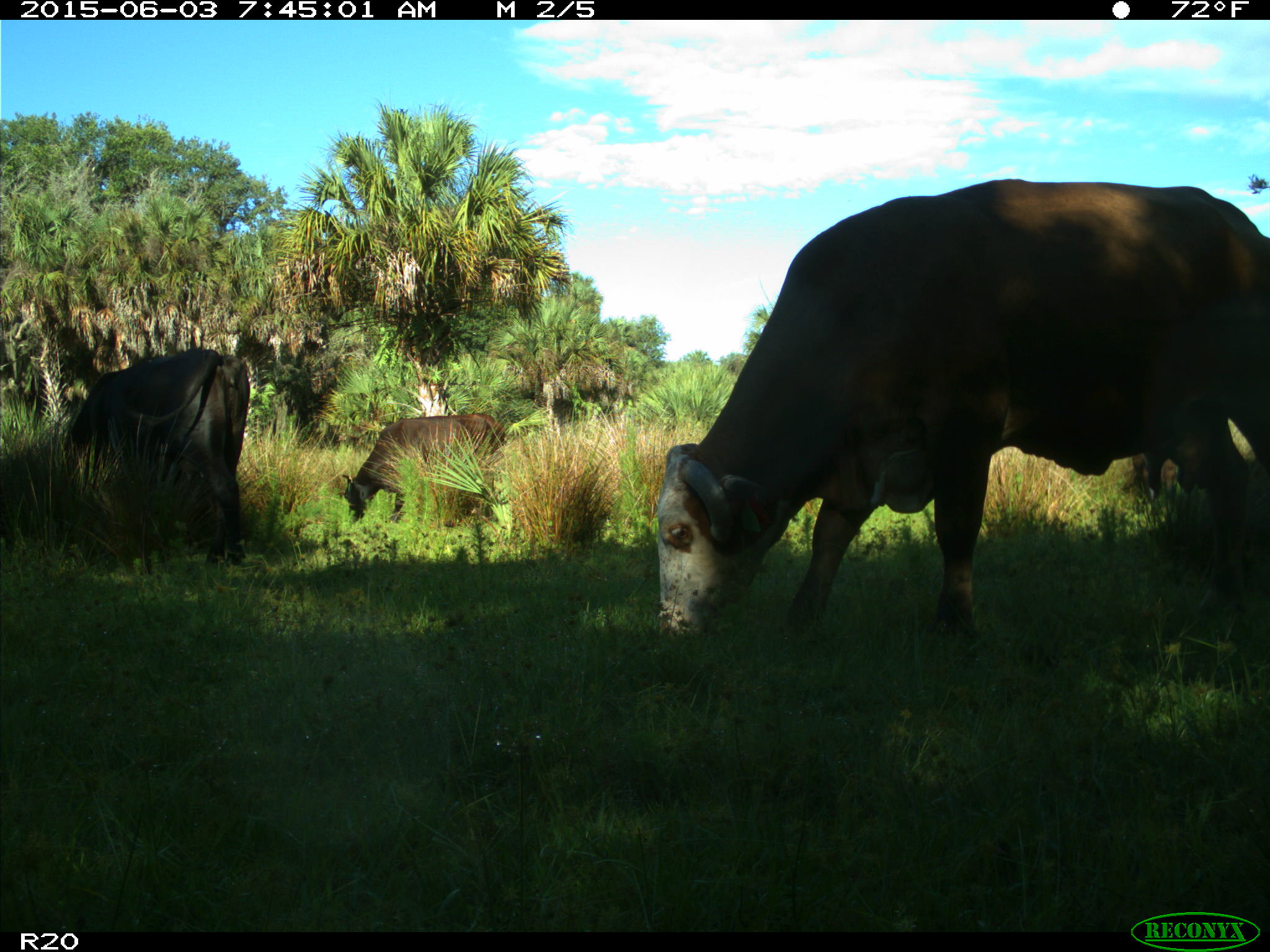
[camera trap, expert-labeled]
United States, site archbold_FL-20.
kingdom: Animalia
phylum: Chordata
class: Mammalia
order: Artiodactyla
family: Bovidae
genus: Bos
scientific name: Bos taurus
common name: domestic cow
Bos taurus (domestic cow).